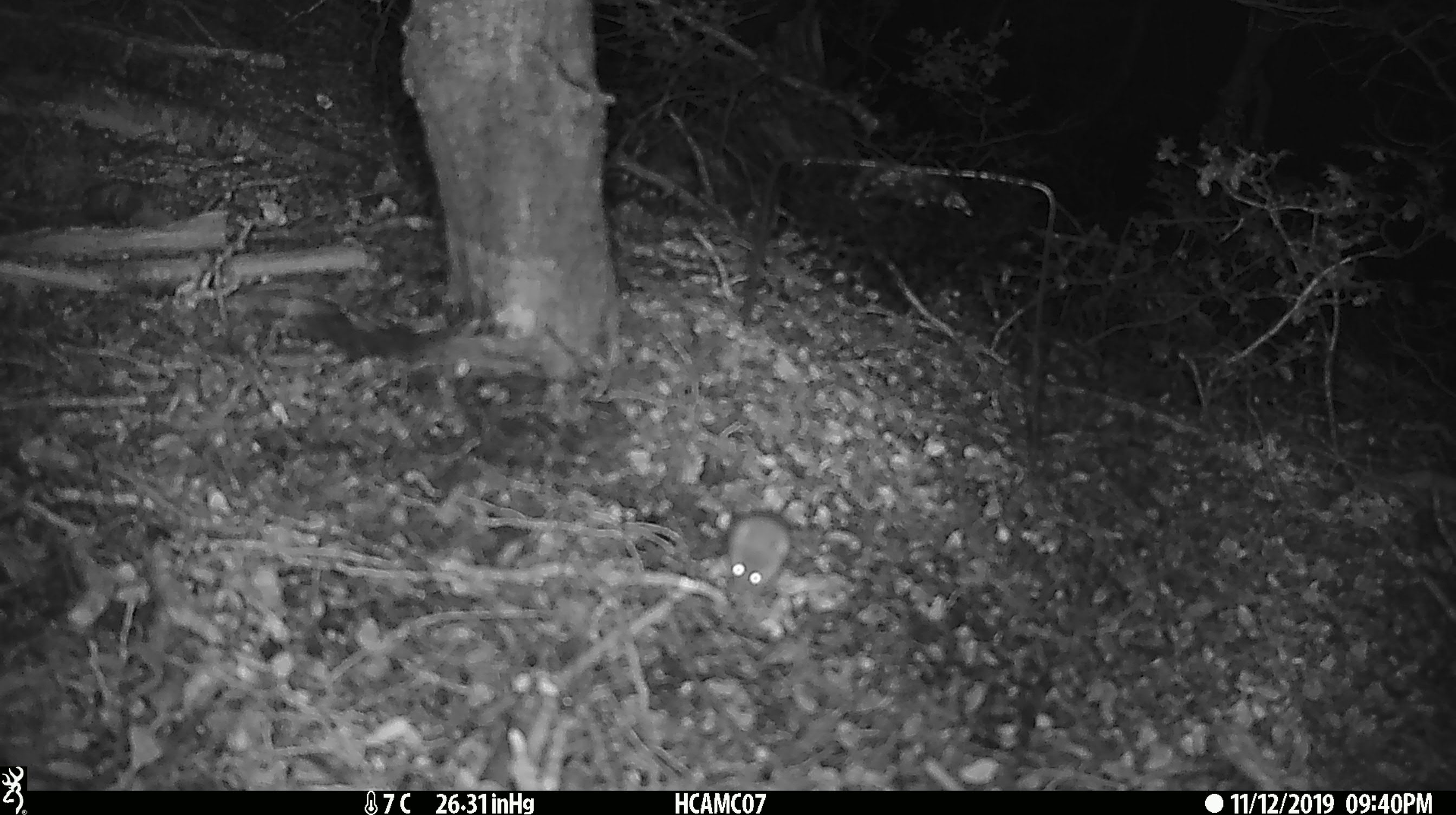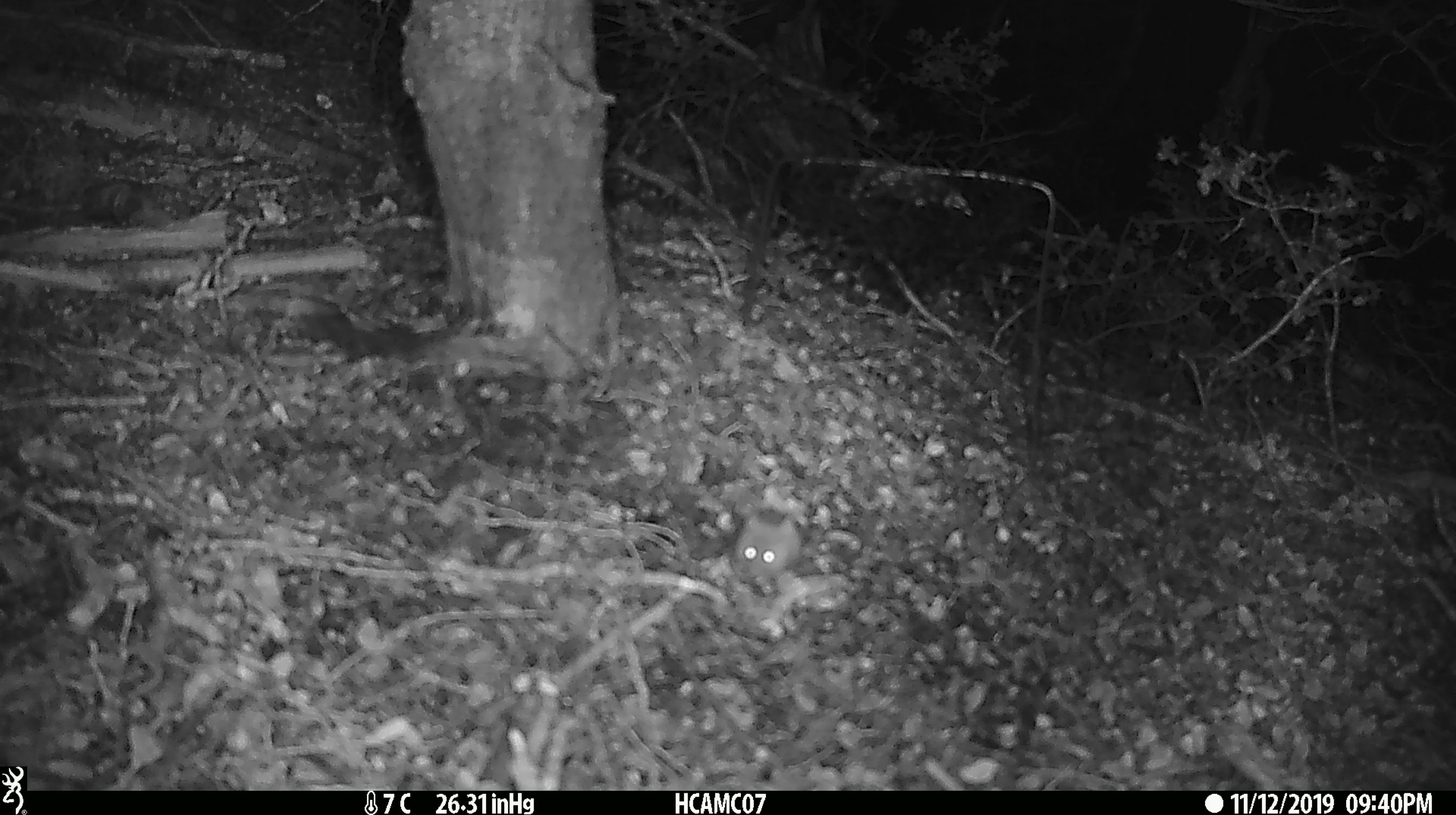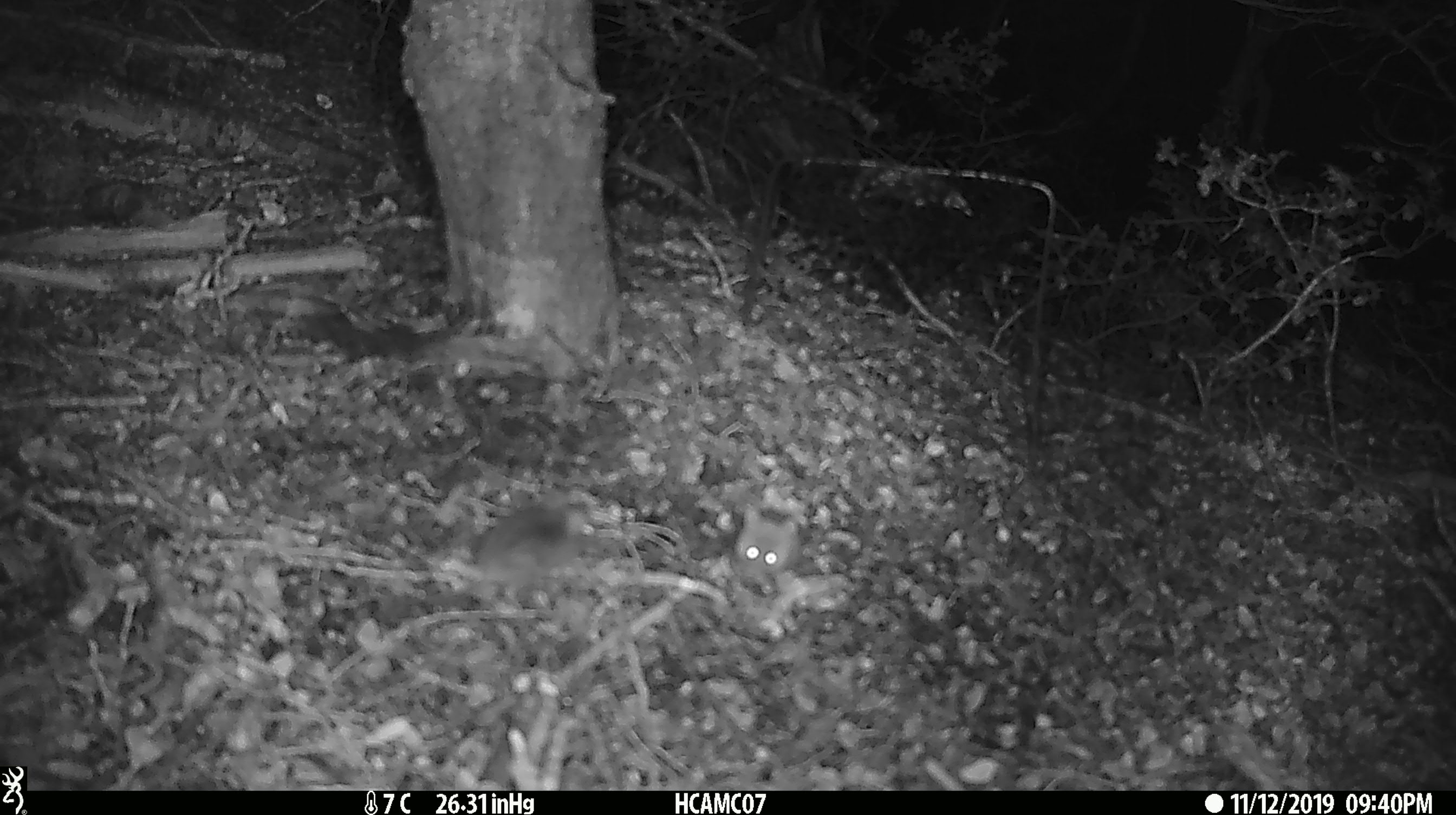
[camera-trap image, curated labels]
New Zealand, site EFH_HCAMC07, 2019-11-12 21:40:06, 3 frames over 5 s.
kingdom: Animalia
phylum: Chordata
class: Mammalia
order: Rodentia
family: Muridae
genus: Mus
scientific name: Mus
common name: mouse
Mouse (Mus).